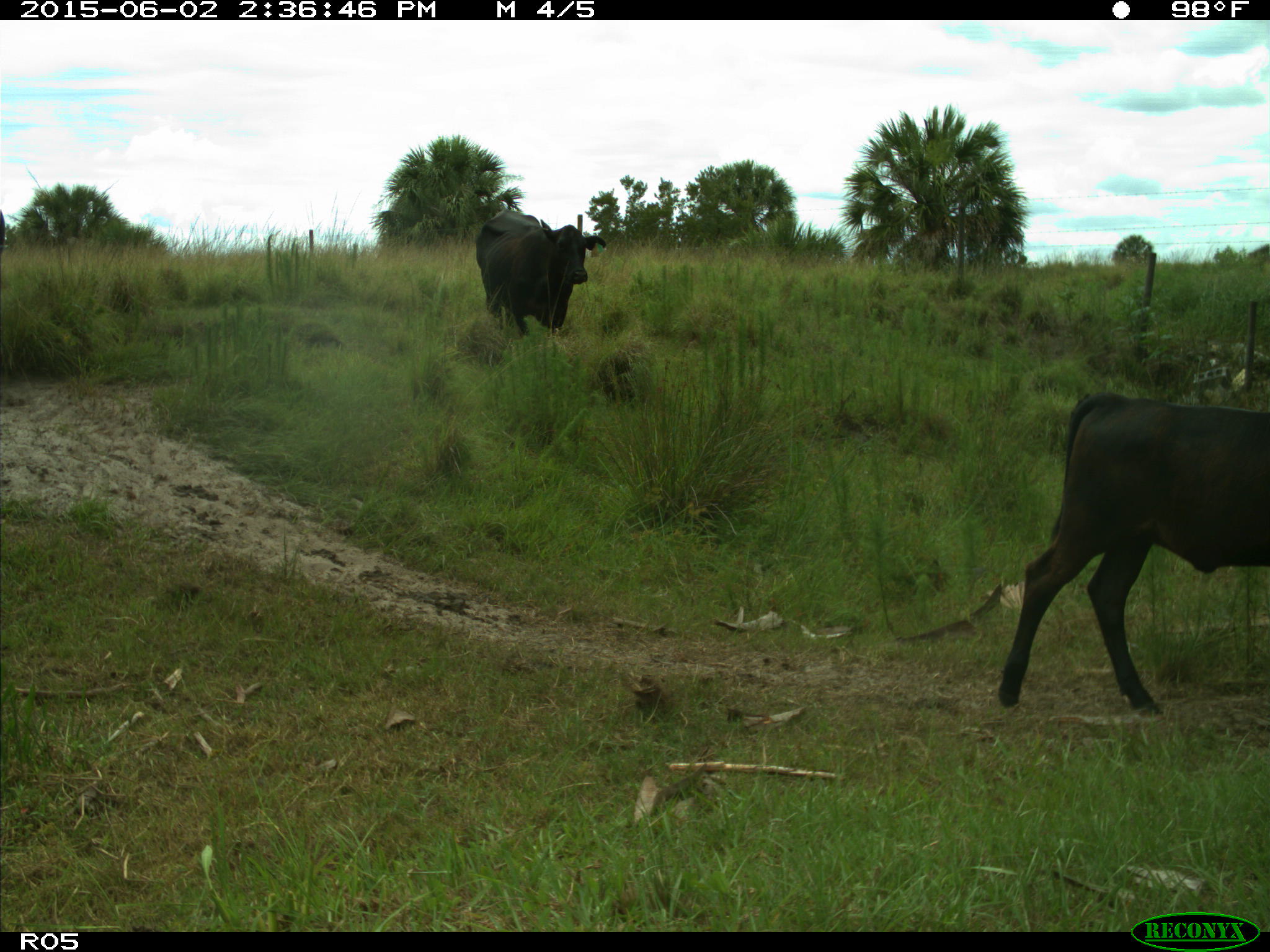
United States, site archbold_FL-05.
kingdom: Animalia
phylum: Chordata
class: Mammalia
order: Artiodactyla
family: Bovidae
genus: Bos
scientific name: Bos taurus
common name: domestic cow